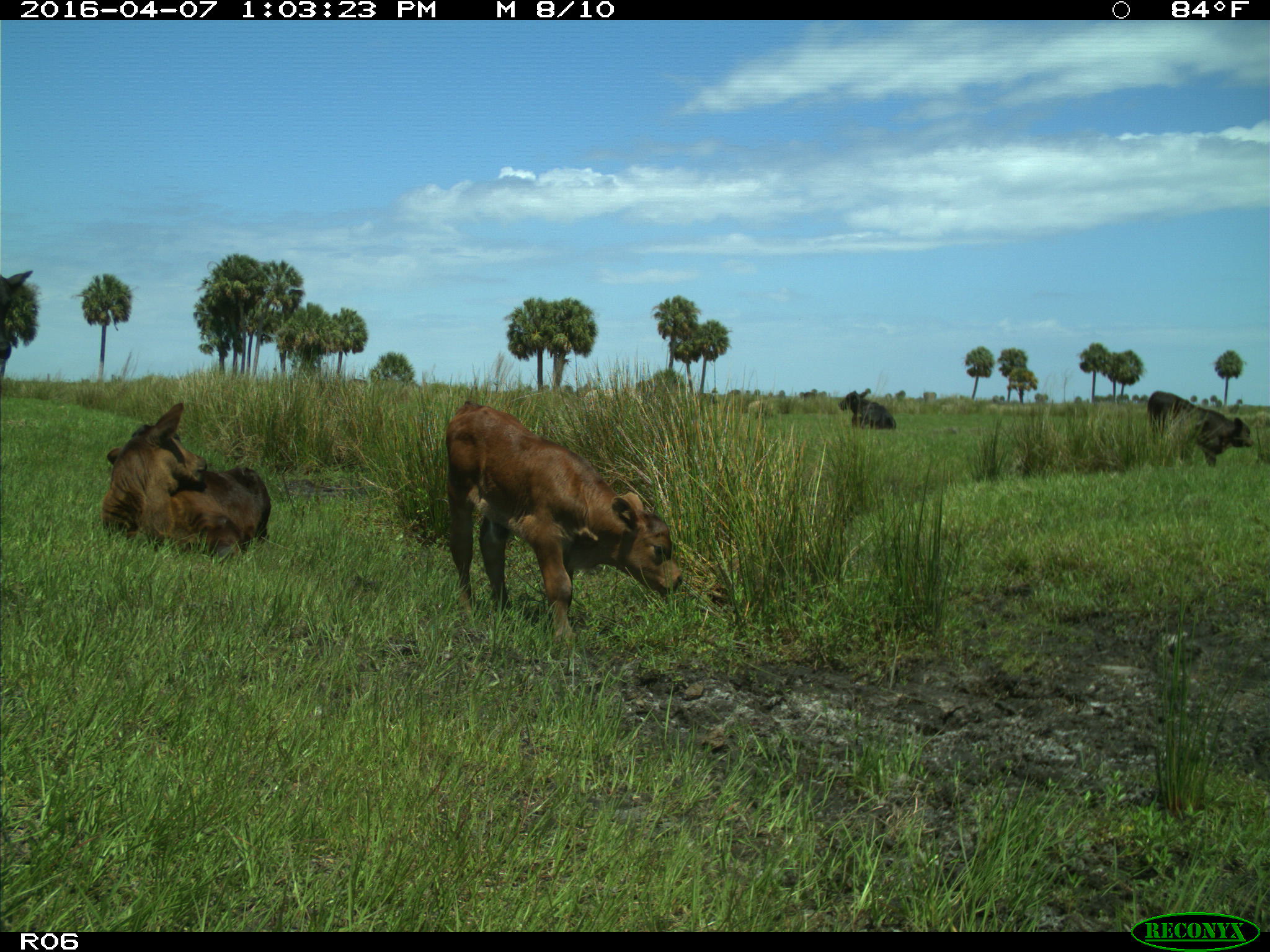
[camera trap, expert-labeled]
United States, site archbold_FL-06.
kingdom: Animalia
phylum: Chordata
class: Mammalia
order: Artiodactyla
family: Bovidae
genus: Bos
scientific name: Bos taurus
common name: domestic cow